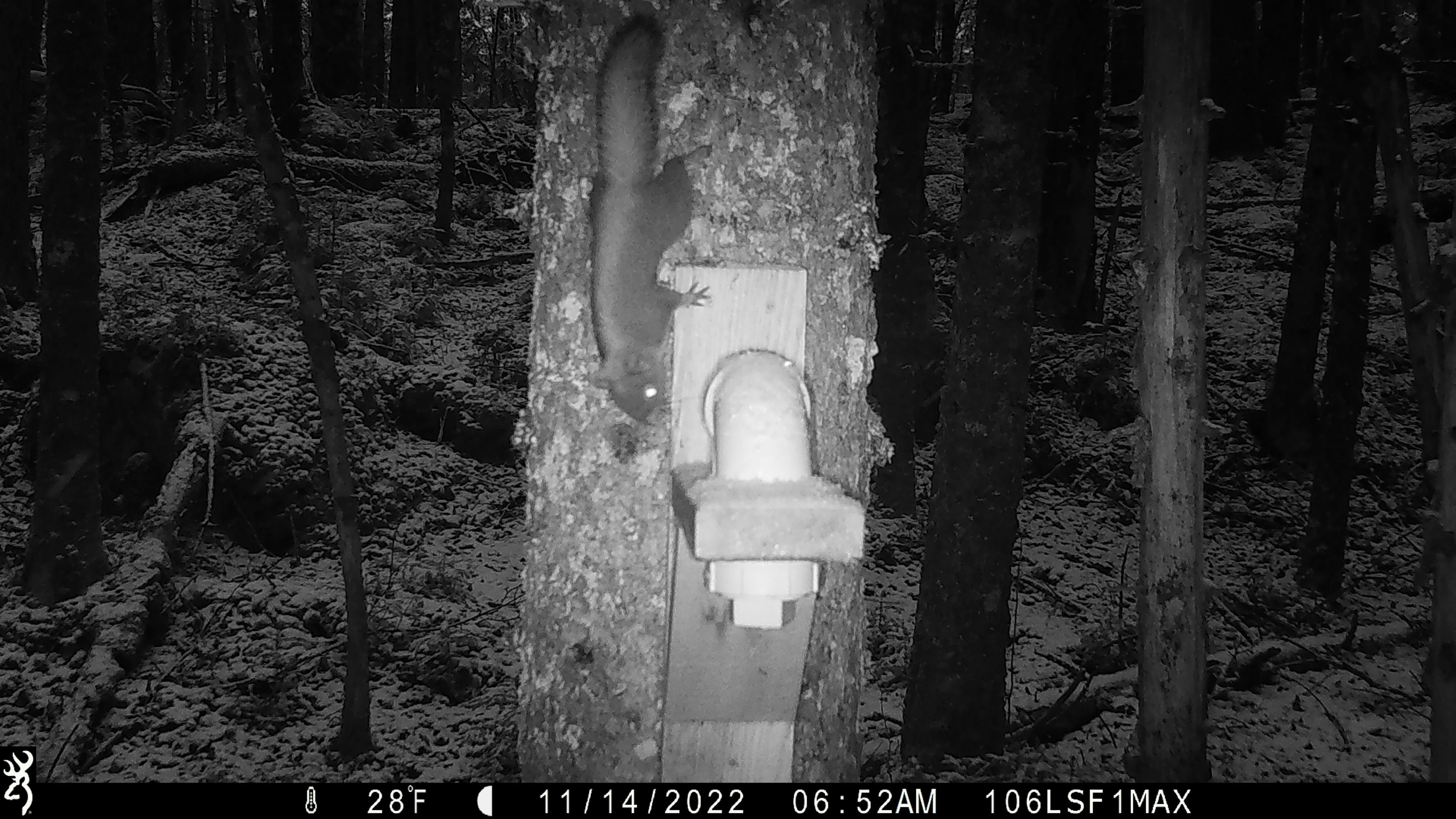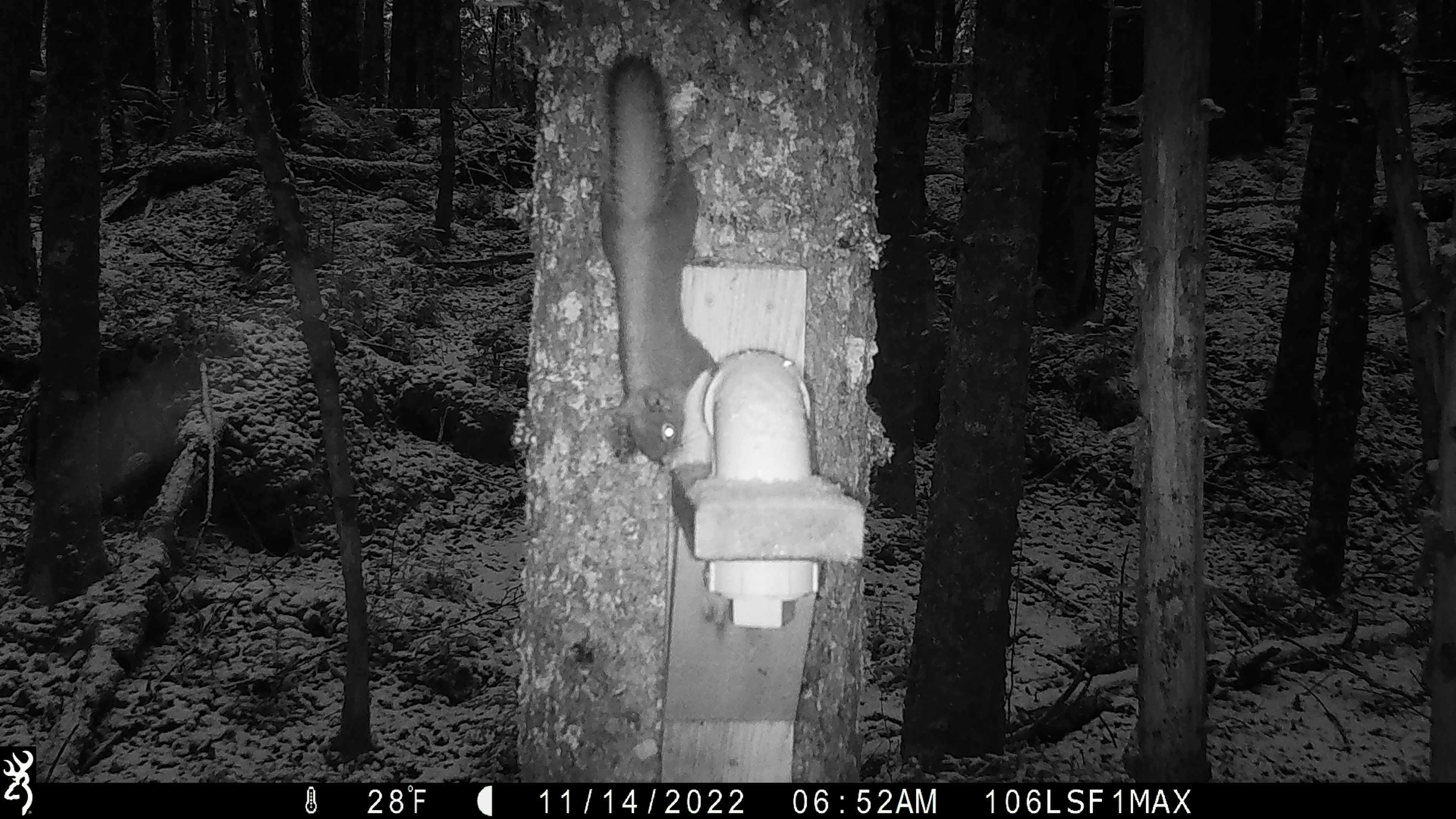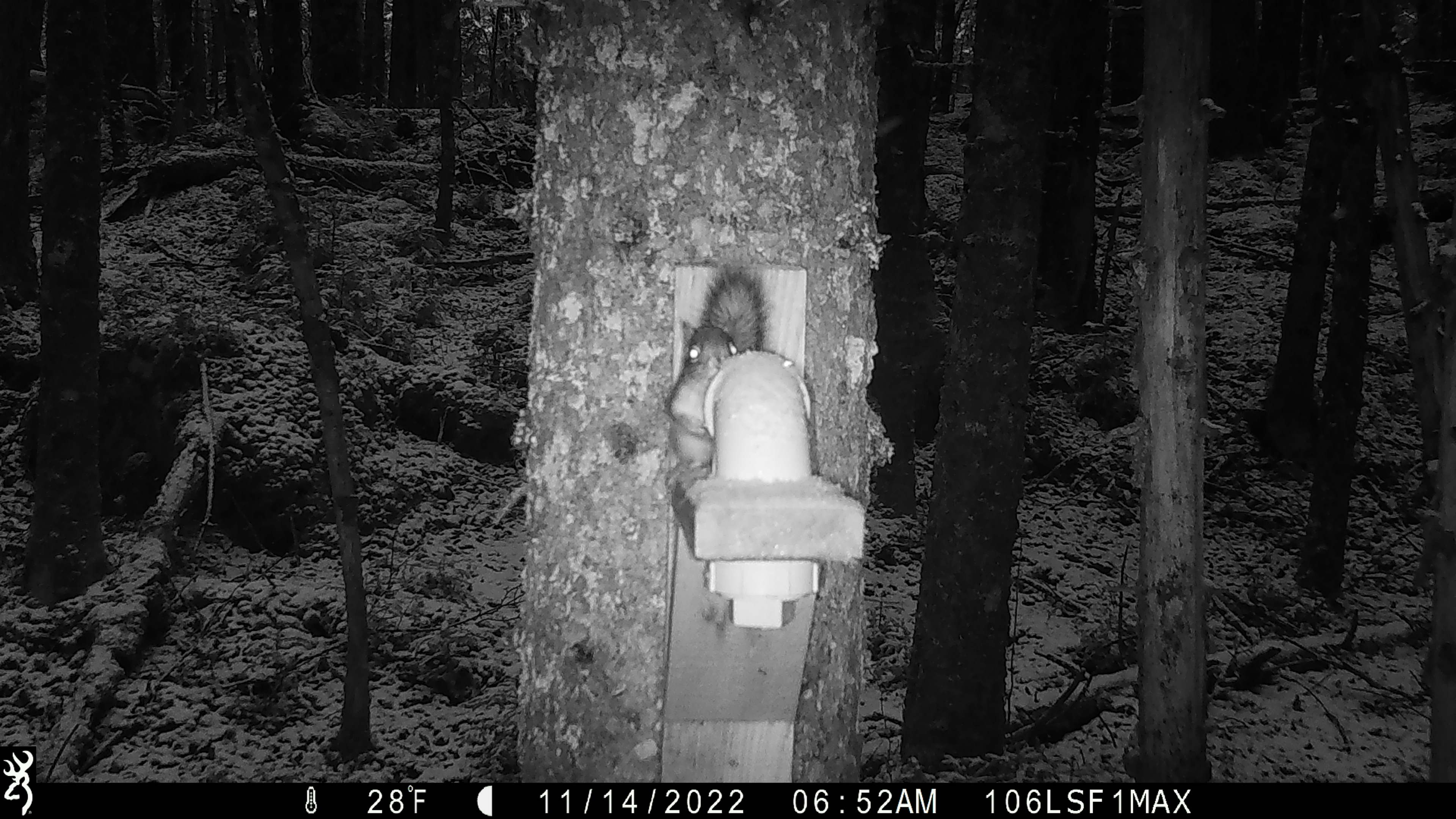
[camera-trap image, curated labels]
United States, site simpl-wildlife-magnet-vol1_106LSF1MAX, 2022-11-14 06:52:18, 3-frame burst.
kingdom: Animalia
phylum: Chordata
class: Mammalia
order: Rodentia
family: Sciuridae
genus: Tamiasciurus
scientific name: Tamiasciurus hudsonicus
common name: red squirrel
Red squirrel (Tamiasciurus hudsonicus).